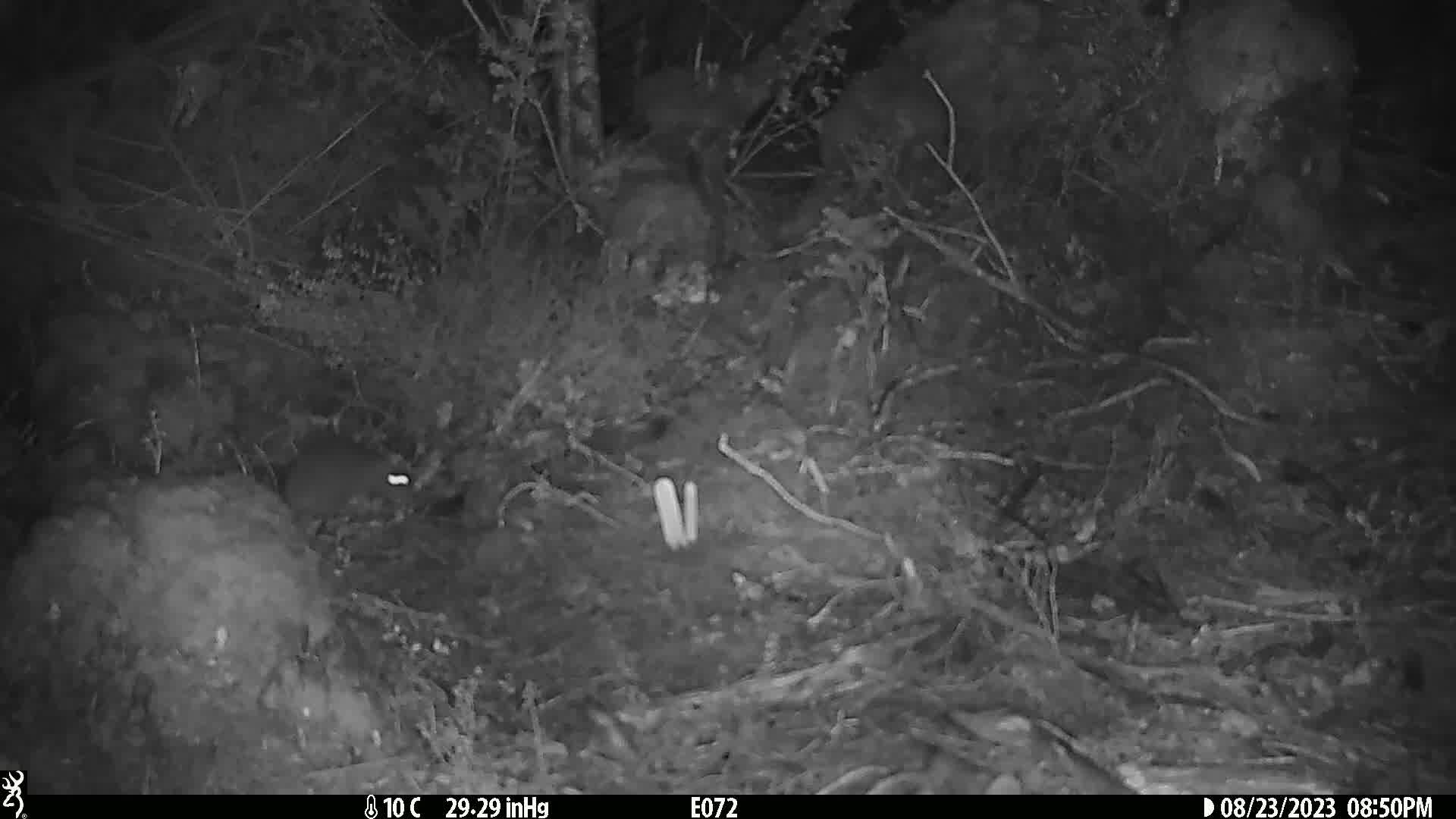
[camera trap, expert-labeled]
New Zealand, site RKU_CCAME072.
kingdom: Animalia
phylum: Chordata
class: Mammalia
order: Rodentia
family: Muridae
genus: Rattus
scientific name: Rattus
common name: rat